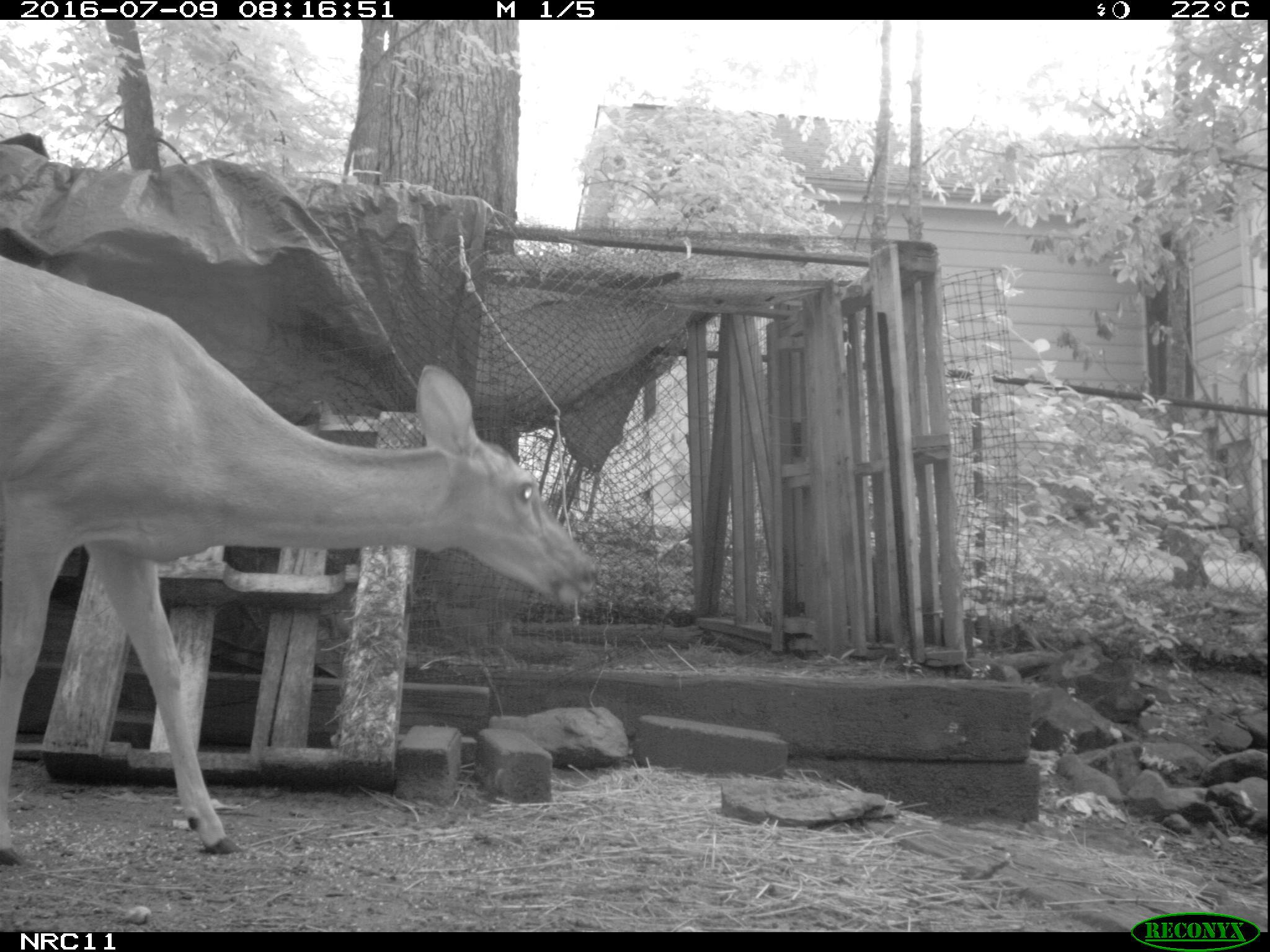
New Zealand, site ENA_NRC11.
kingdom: Animalia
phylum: Chordata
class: Mammalia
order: Artiodactyla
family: Cervidae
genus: Odocoileus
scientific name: Odocoileus virginianus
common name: white-tailed deer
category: white tailed deer